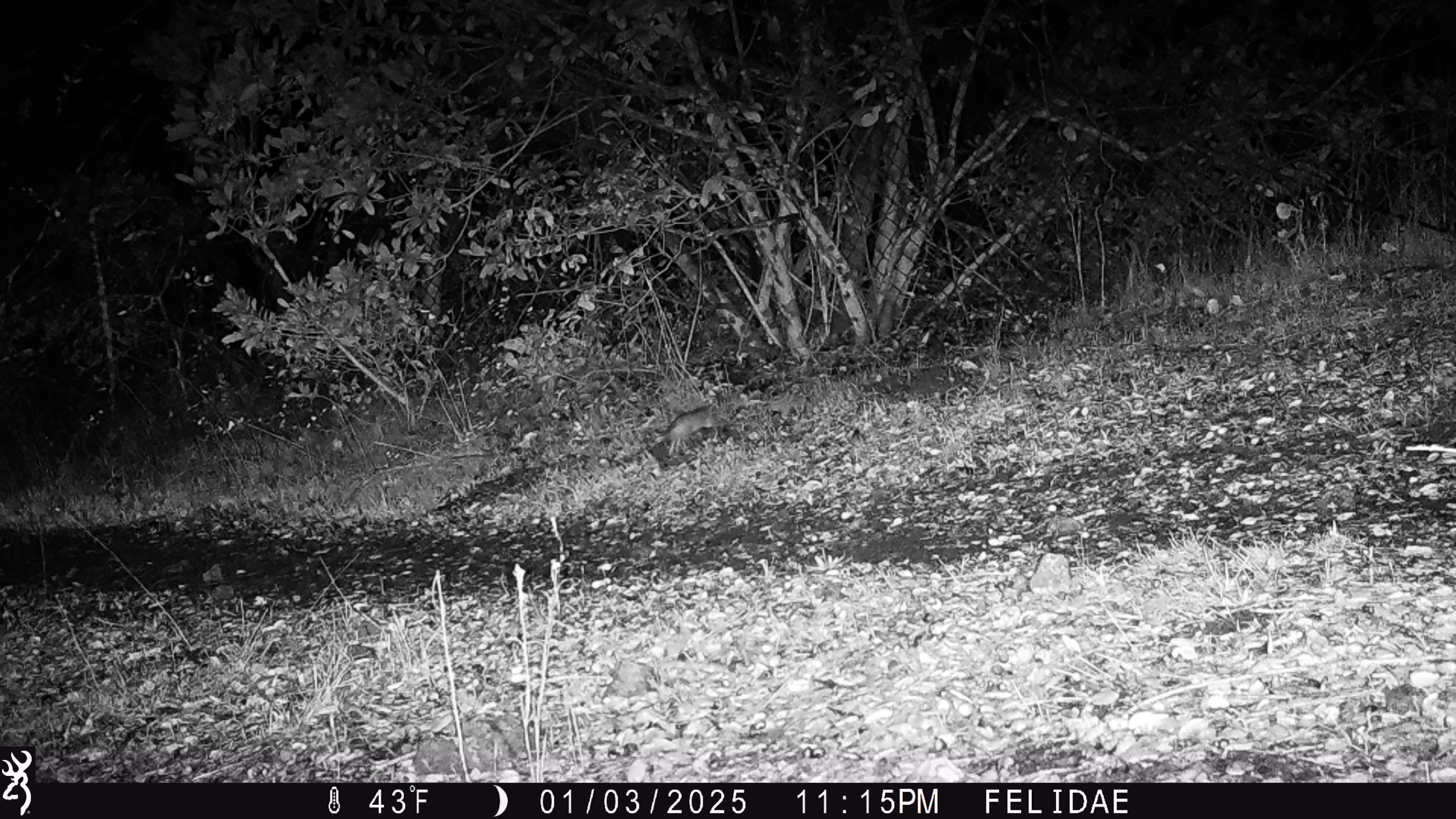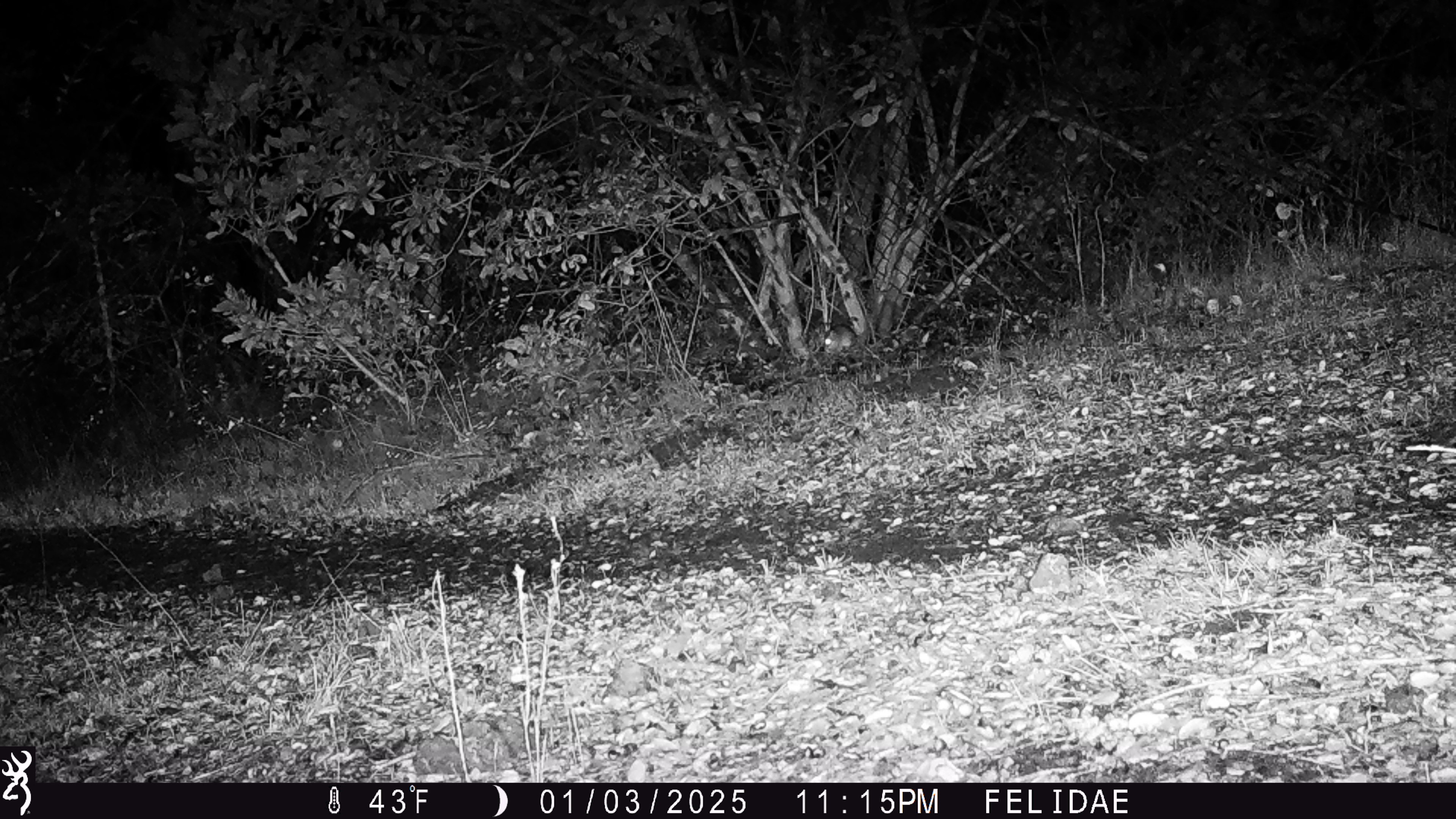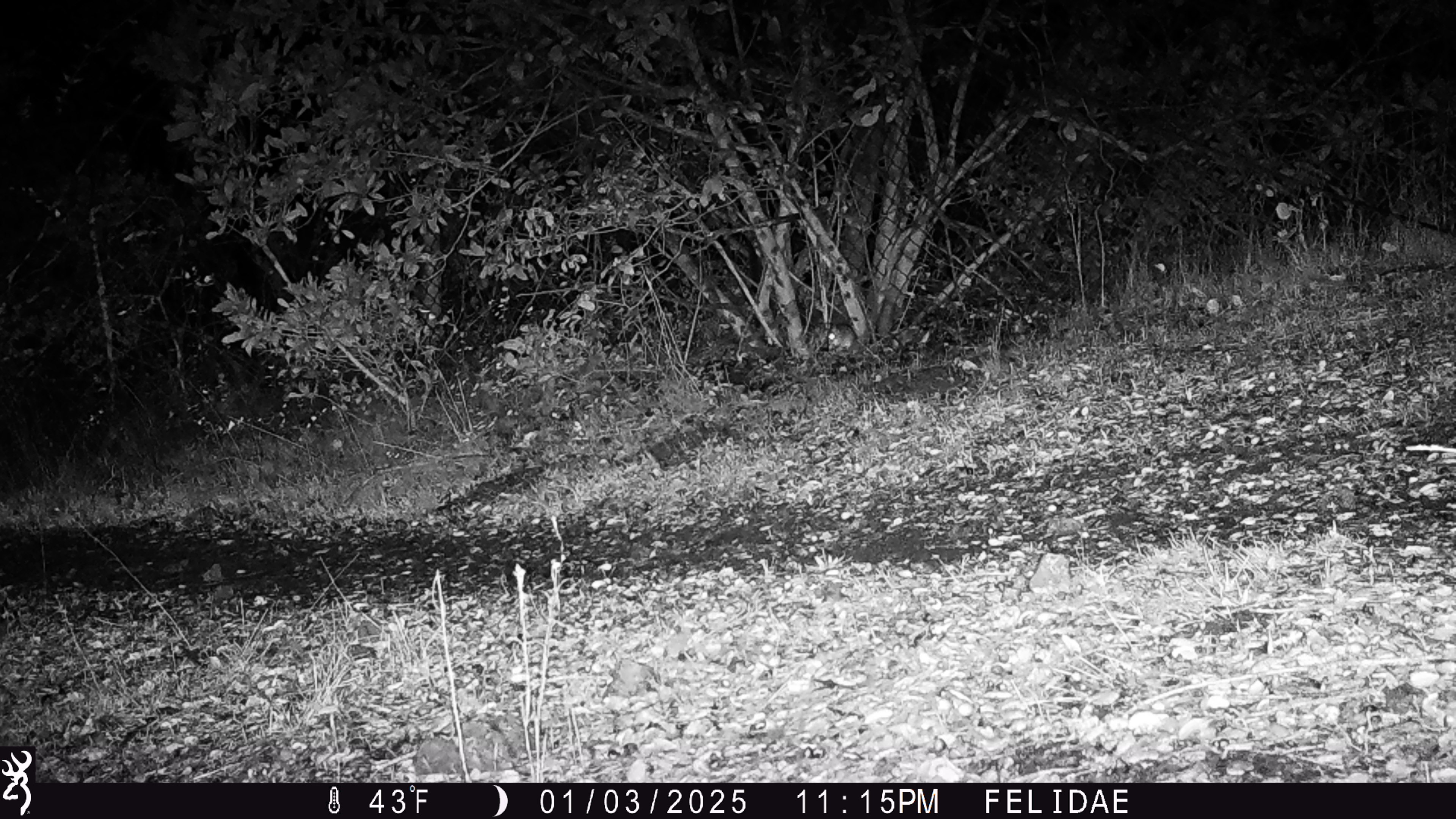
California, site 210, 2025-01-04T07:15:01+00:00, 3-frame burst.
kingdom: Animalia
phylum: Chordata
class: Mammalia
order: Rodentia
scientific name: Rodentia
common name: mouse or rat